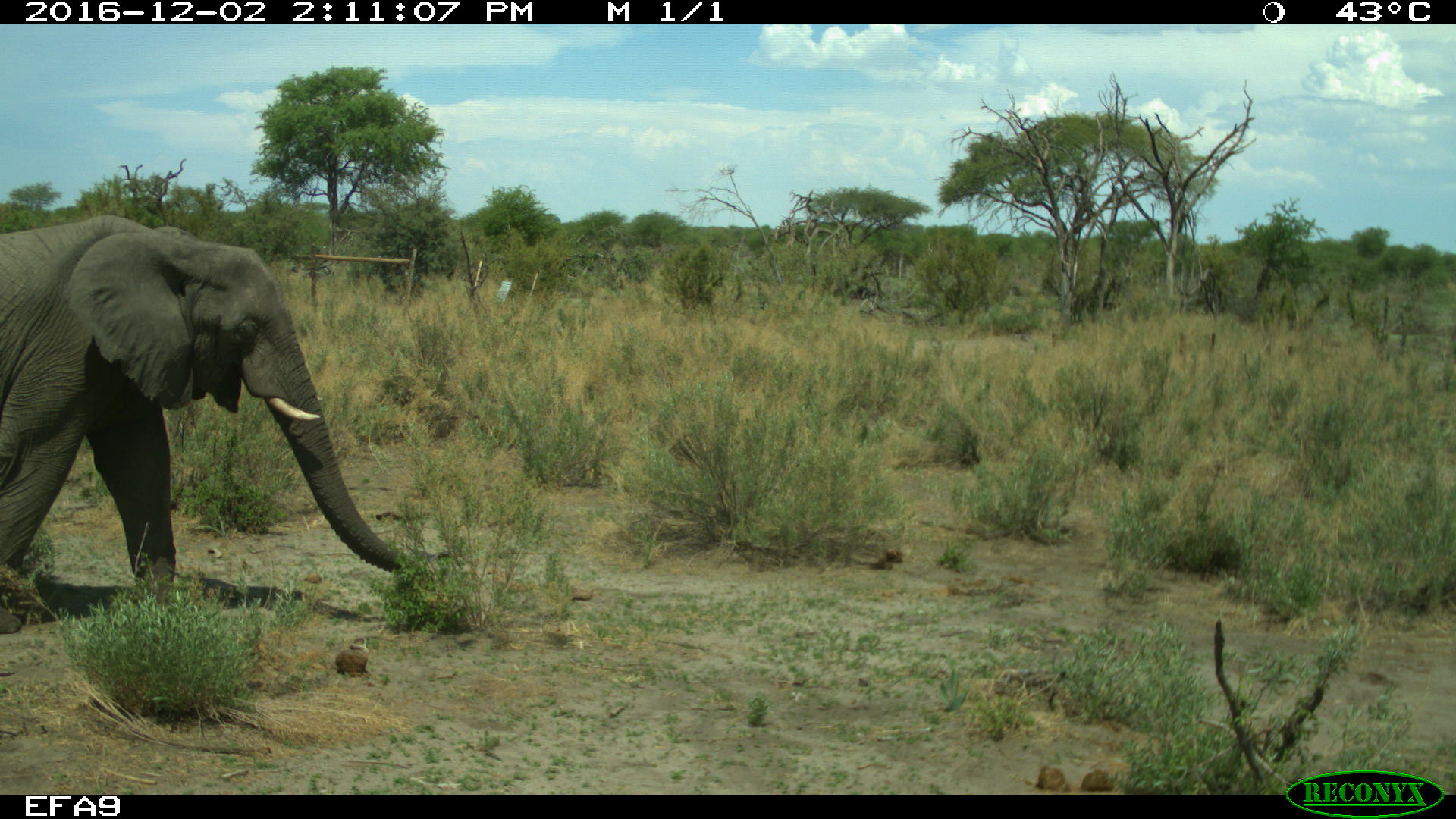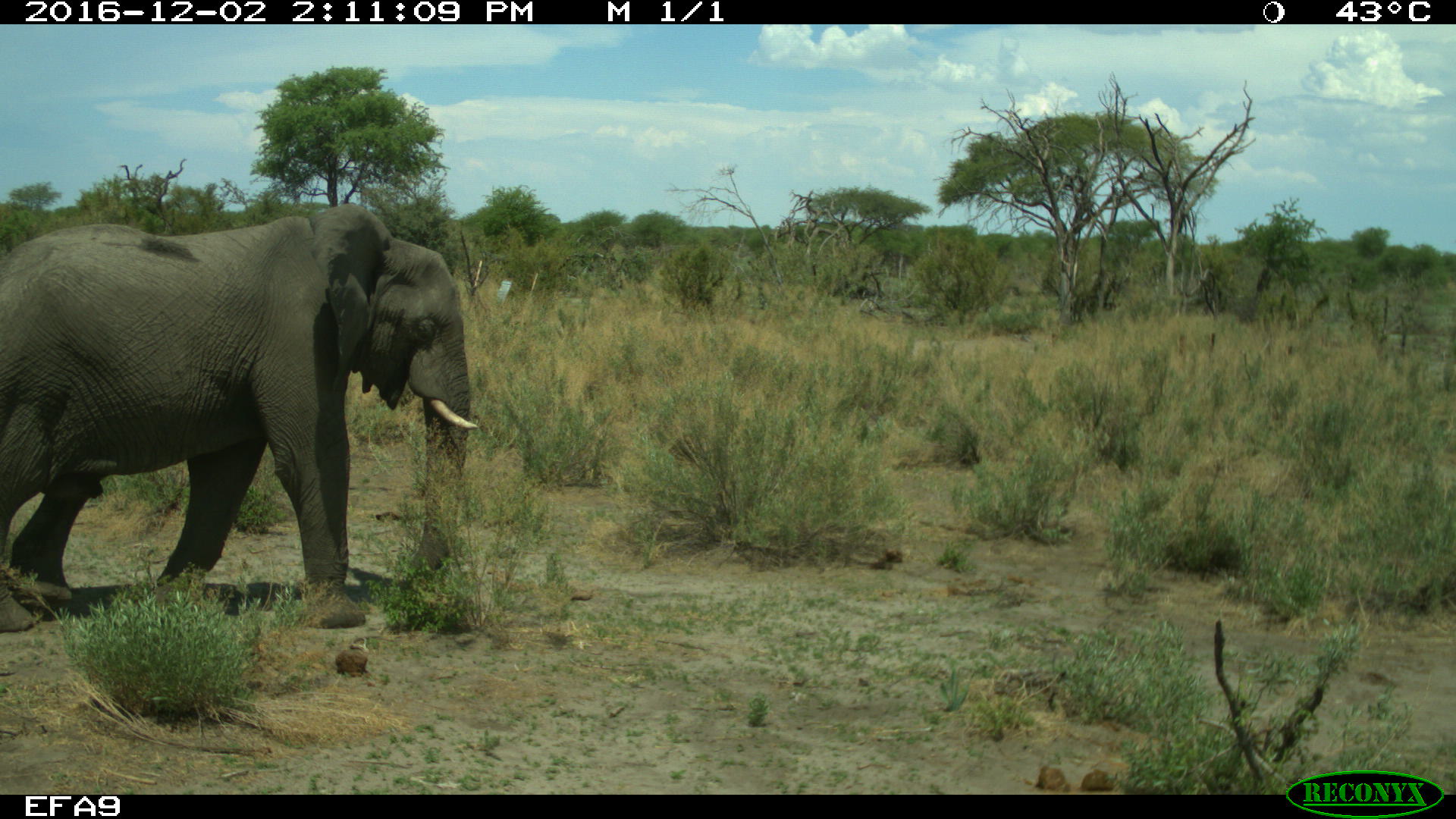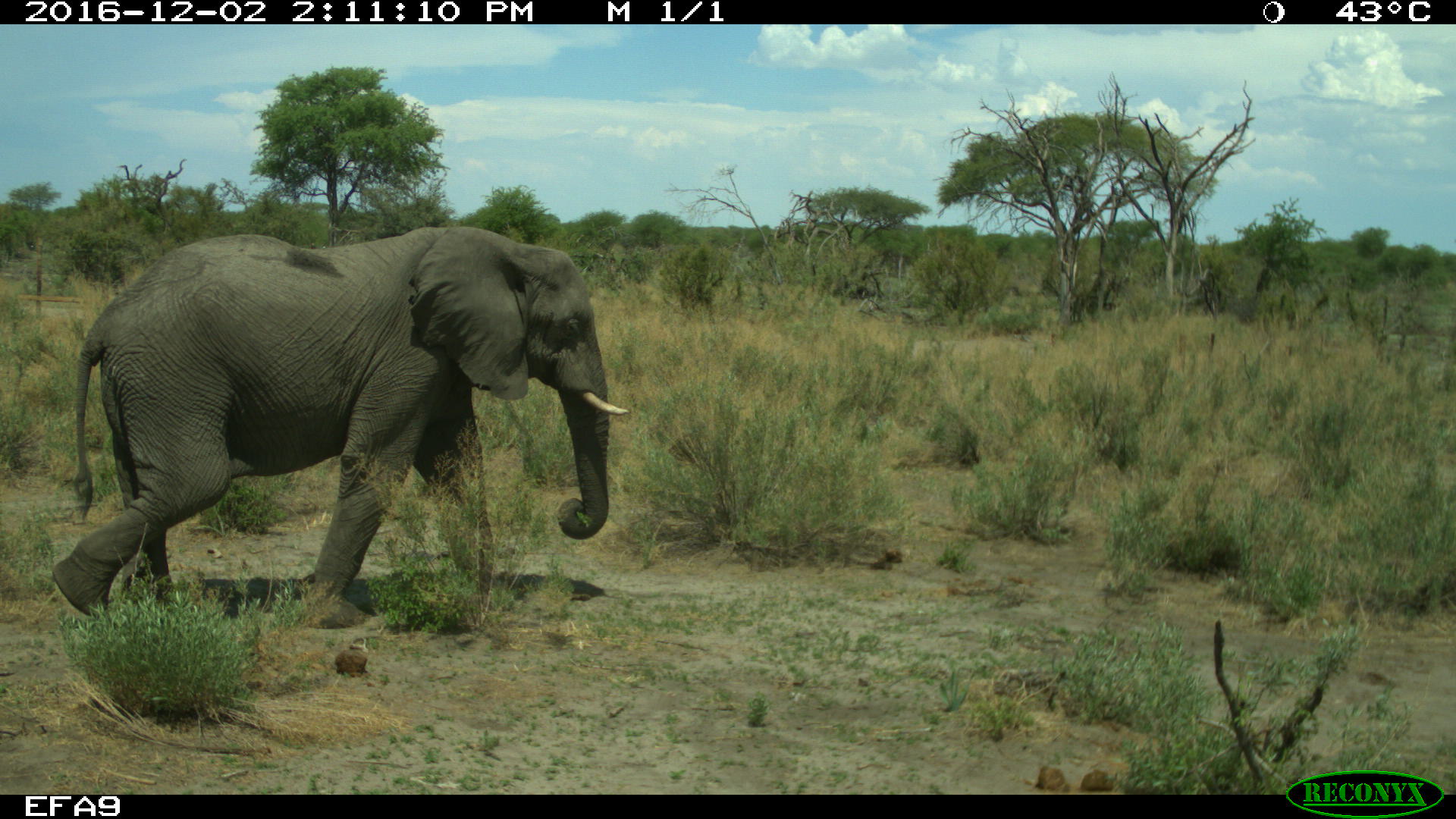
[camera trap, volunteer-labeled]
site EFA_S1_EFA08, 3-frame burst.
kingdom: Animalia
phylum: Chordata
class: Mammalia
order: Proboscidea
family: Elephantidae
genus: Loxodonta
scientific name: Loxodonta africana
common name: african bush elephant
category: elephant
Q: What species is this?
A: Elephant (african bush elephant) (Loxodonta africana).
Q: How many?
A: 1.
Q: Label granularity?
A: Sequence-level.